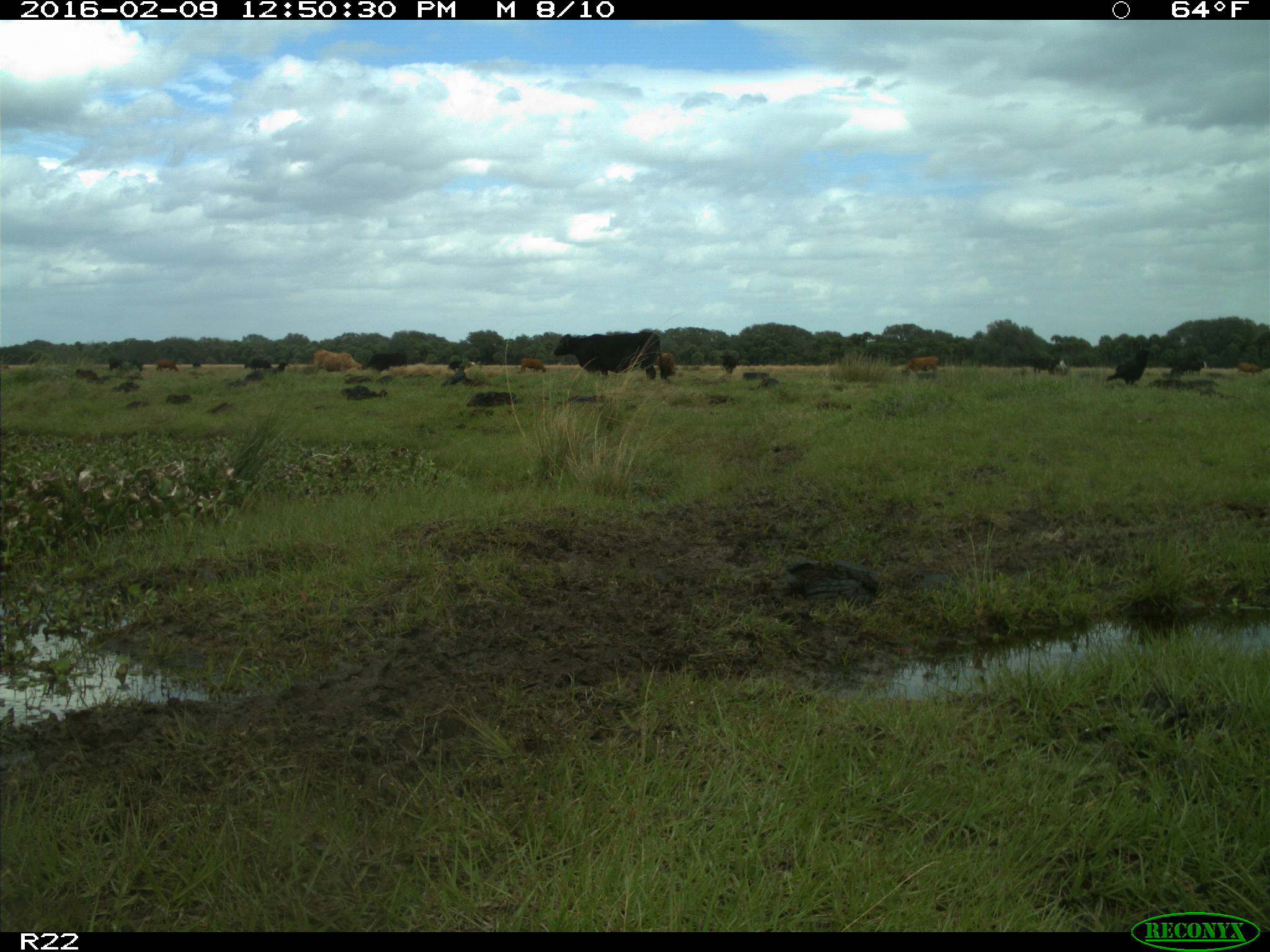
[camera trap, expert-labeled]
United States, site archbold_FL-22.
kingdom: Animalia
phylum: Chordata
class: Mammalia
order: Artiodactyla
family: Bovidae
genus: Bos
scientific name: Bos taurus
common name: domestic cow